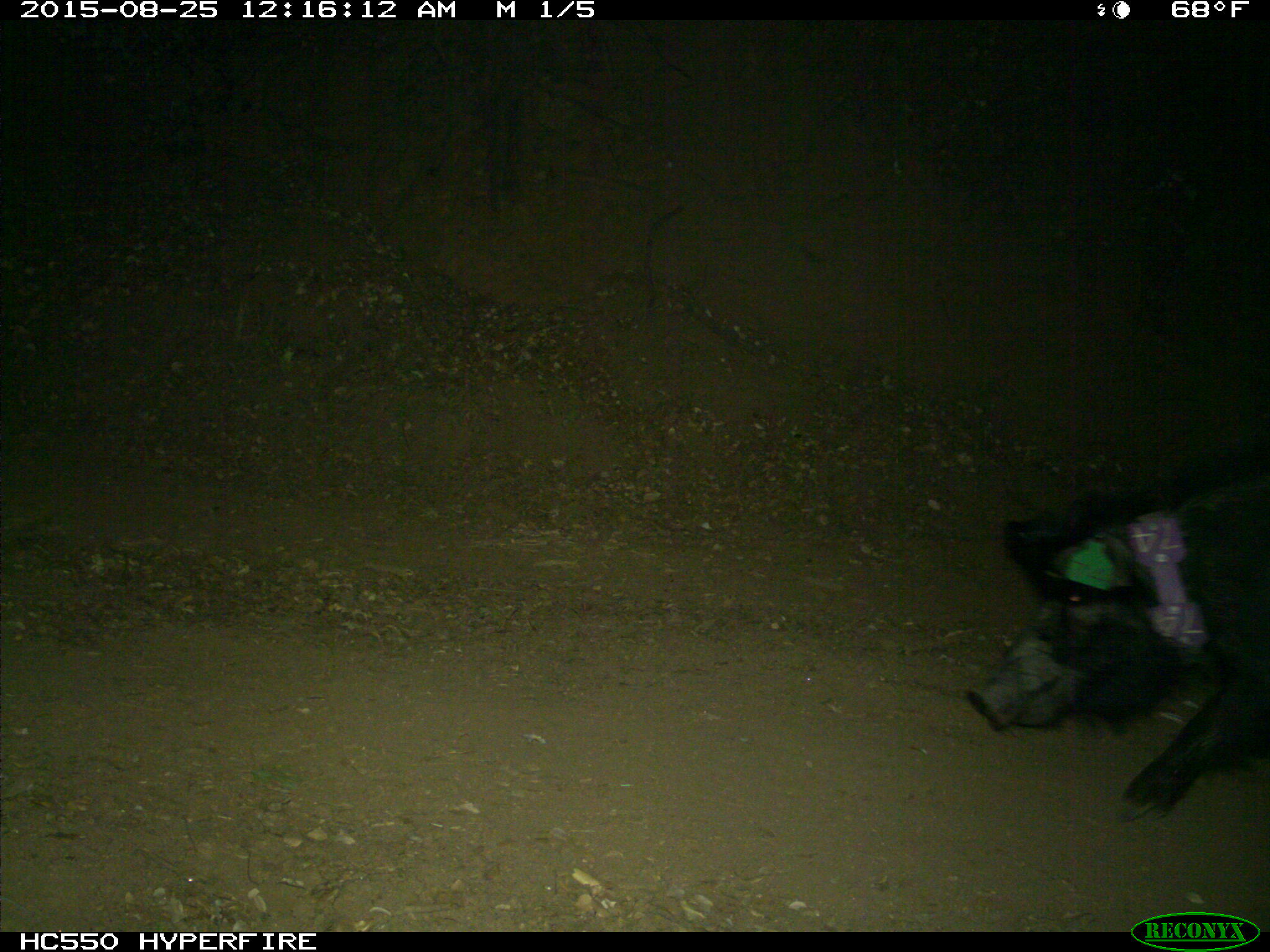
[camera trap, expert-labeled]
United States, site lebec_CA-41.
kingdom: Animalia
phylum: Chordata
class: Mammalia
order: Artiodactyla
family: Suidae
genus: Sus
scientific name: Sus scrofa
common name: wild boar